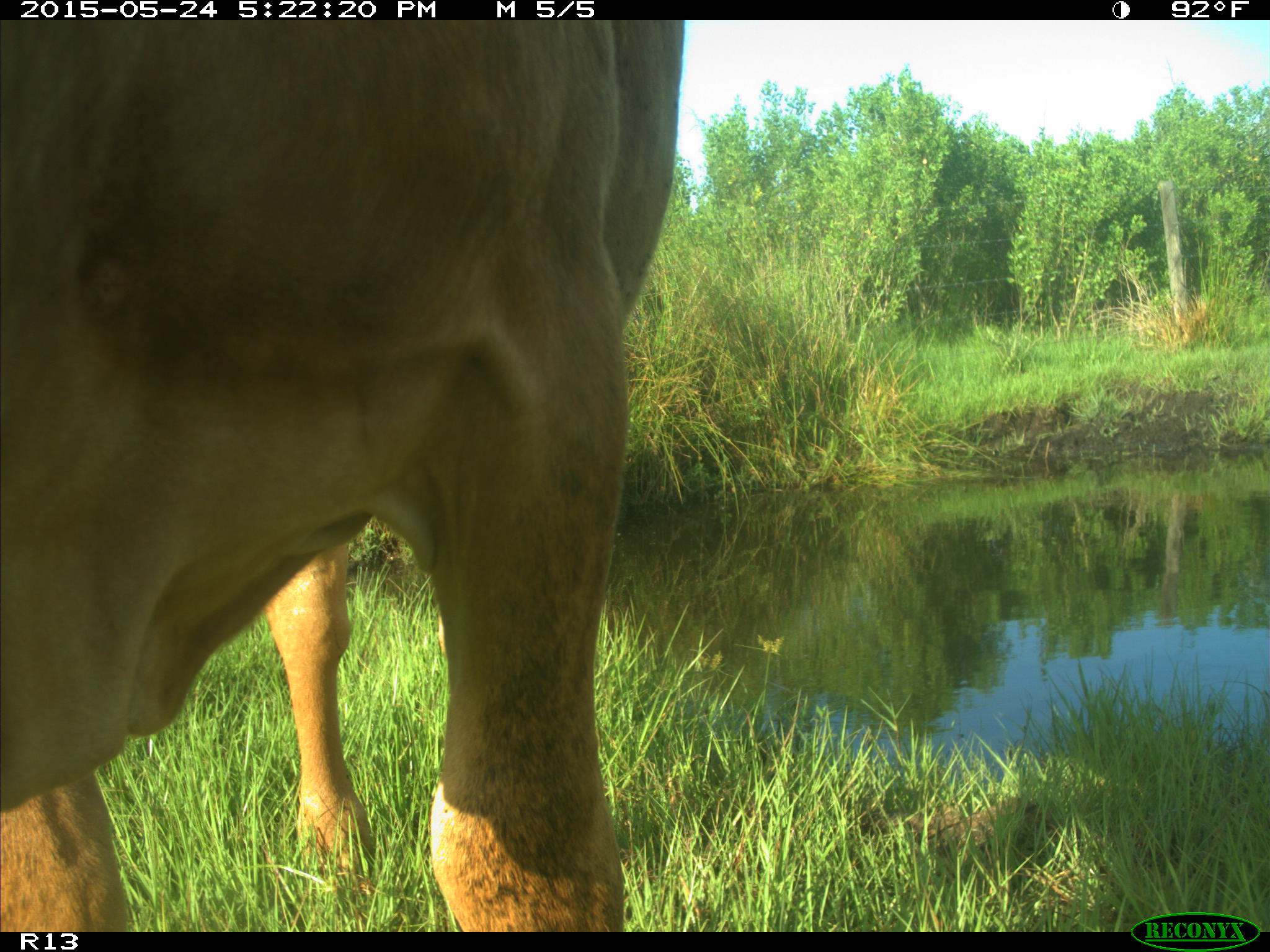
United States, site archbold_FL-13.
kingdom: Animalia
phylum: Chordata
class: Mammalia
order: Artiodactyla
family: Bovidae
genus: Bos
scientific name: Bos taurus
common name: domestic cow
Bos taurus (domestic cow).